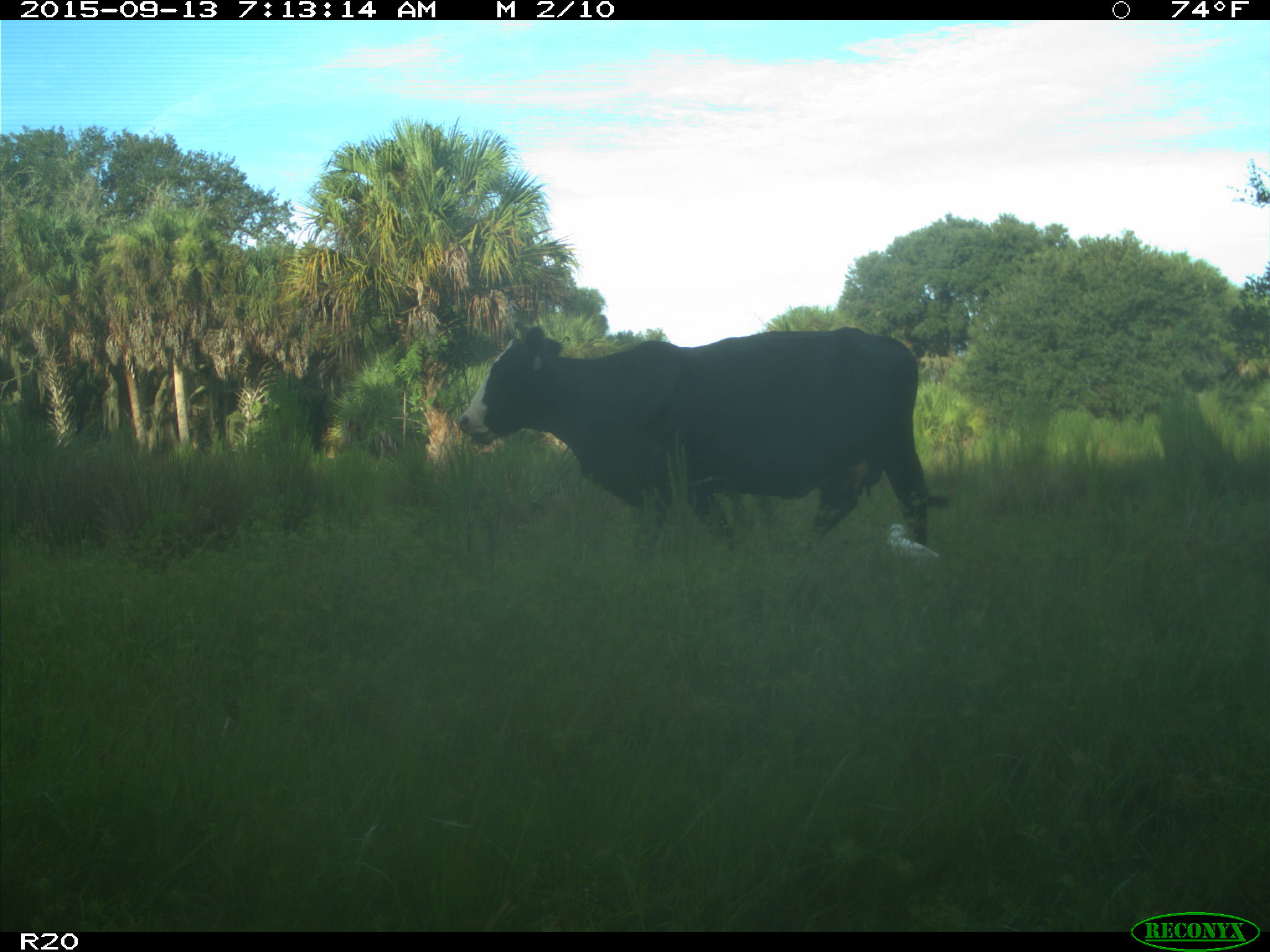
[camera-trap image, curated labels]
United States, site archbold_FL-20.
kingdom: Animalia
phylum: Chordata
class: Mammalia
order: Artiodactyla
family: Bovidae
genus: Bos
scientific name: Bos taurus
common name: domestic cow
Bos taurus (domestic cow).